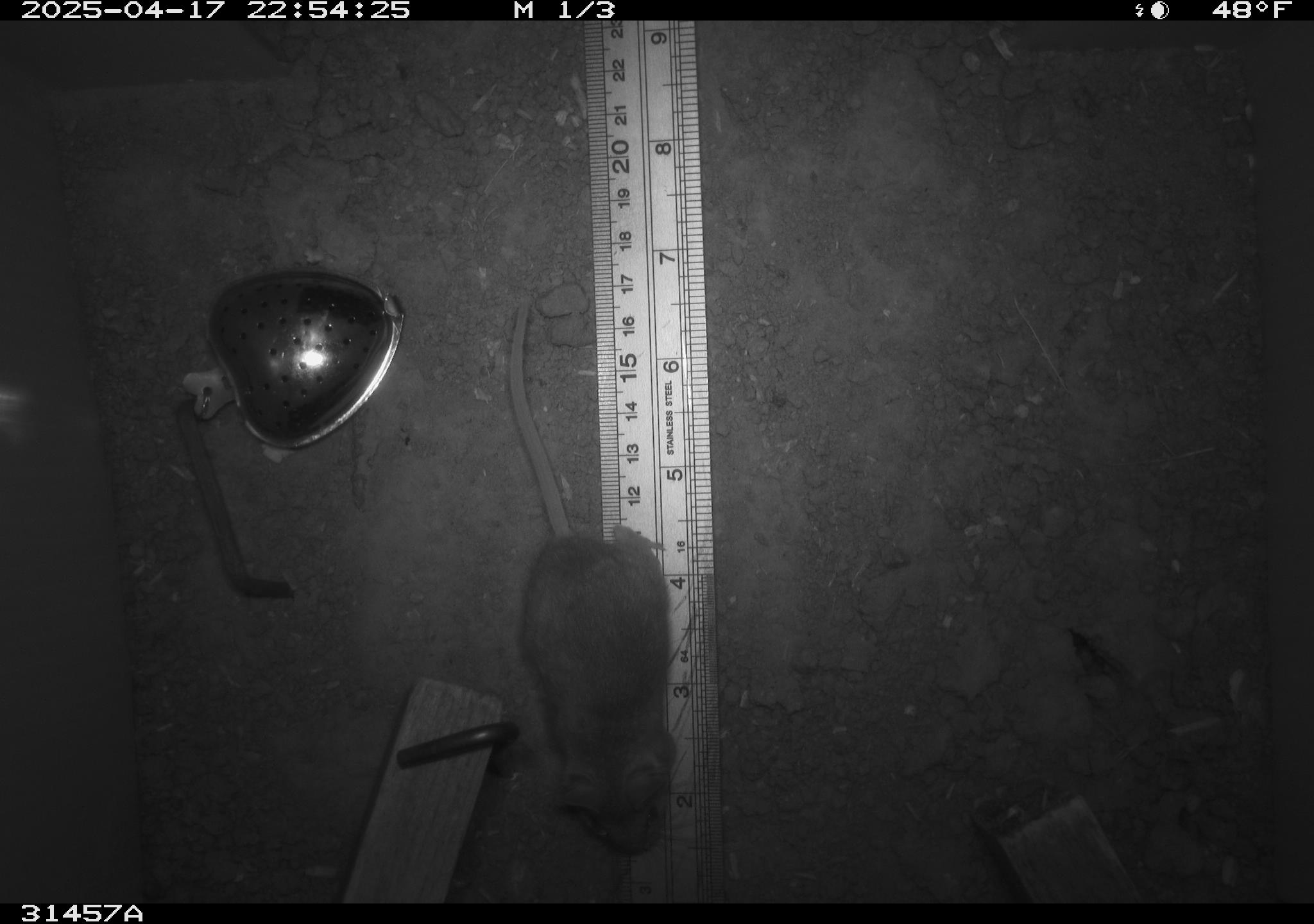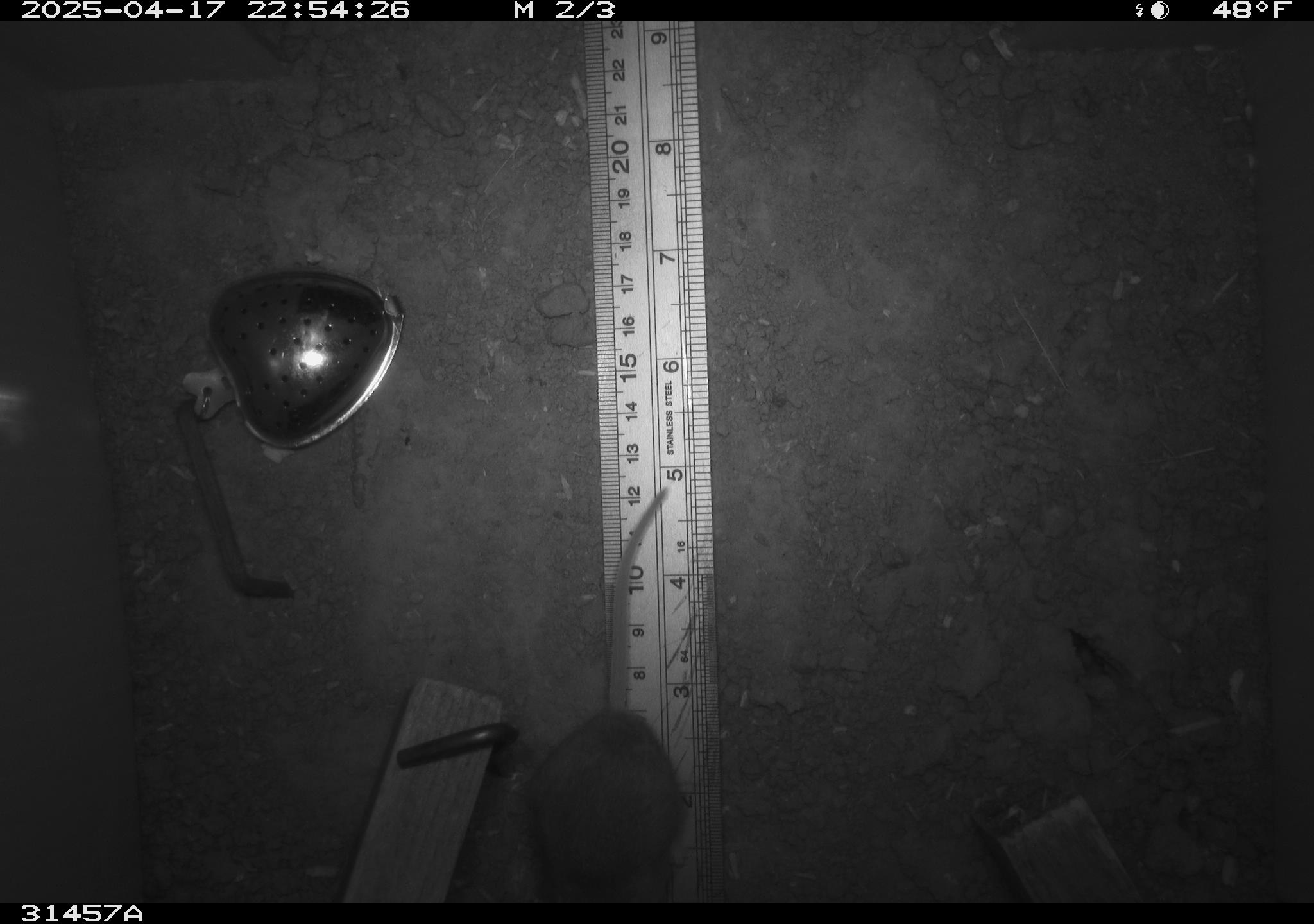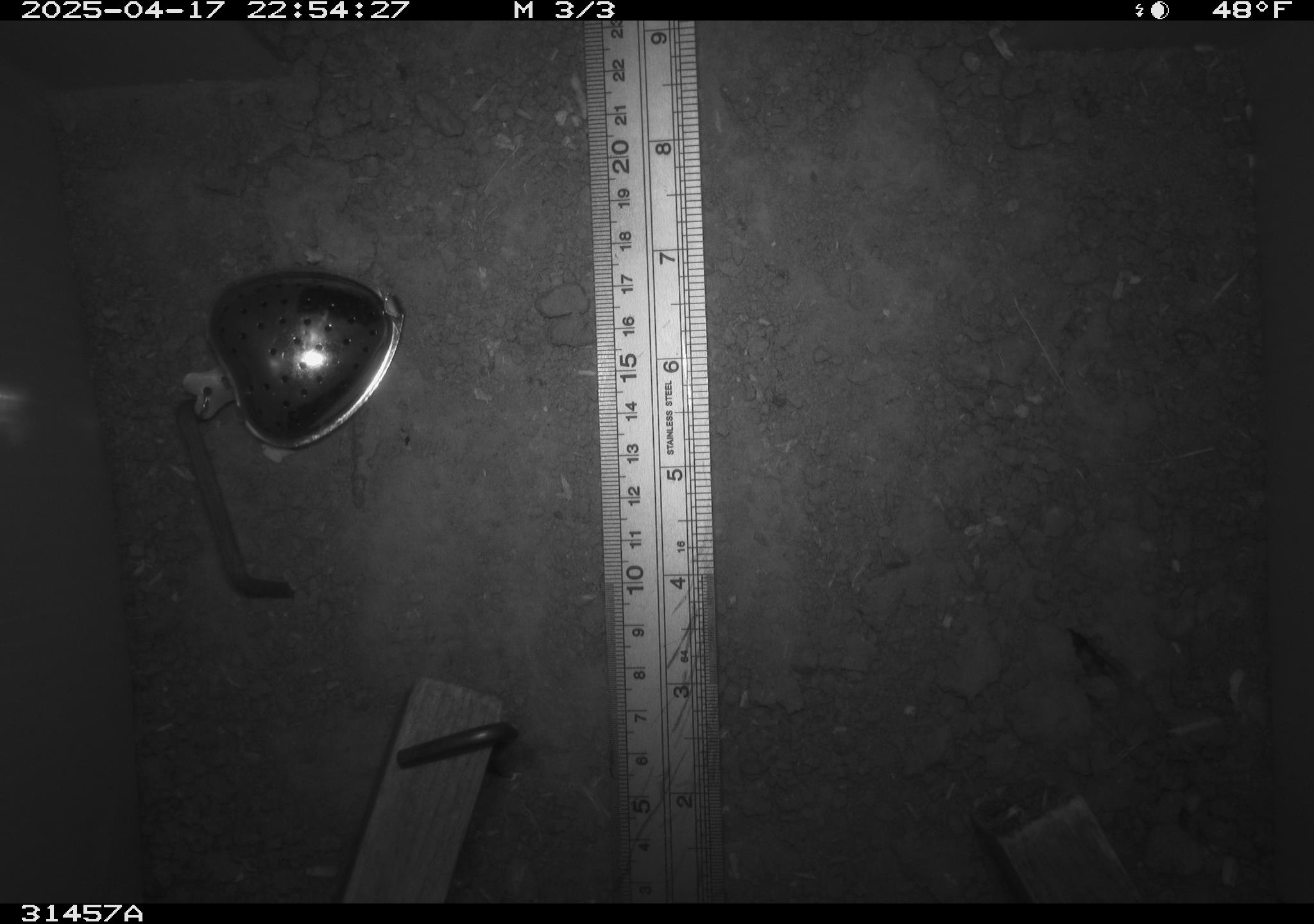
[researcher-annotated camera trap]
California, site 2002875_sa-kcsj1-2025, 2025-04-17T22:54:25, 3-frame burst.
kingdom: Animalia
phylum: Chordata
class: Mammalia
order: Rodentia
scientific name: Rodentia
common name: rodent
Rodent (Rodentia).